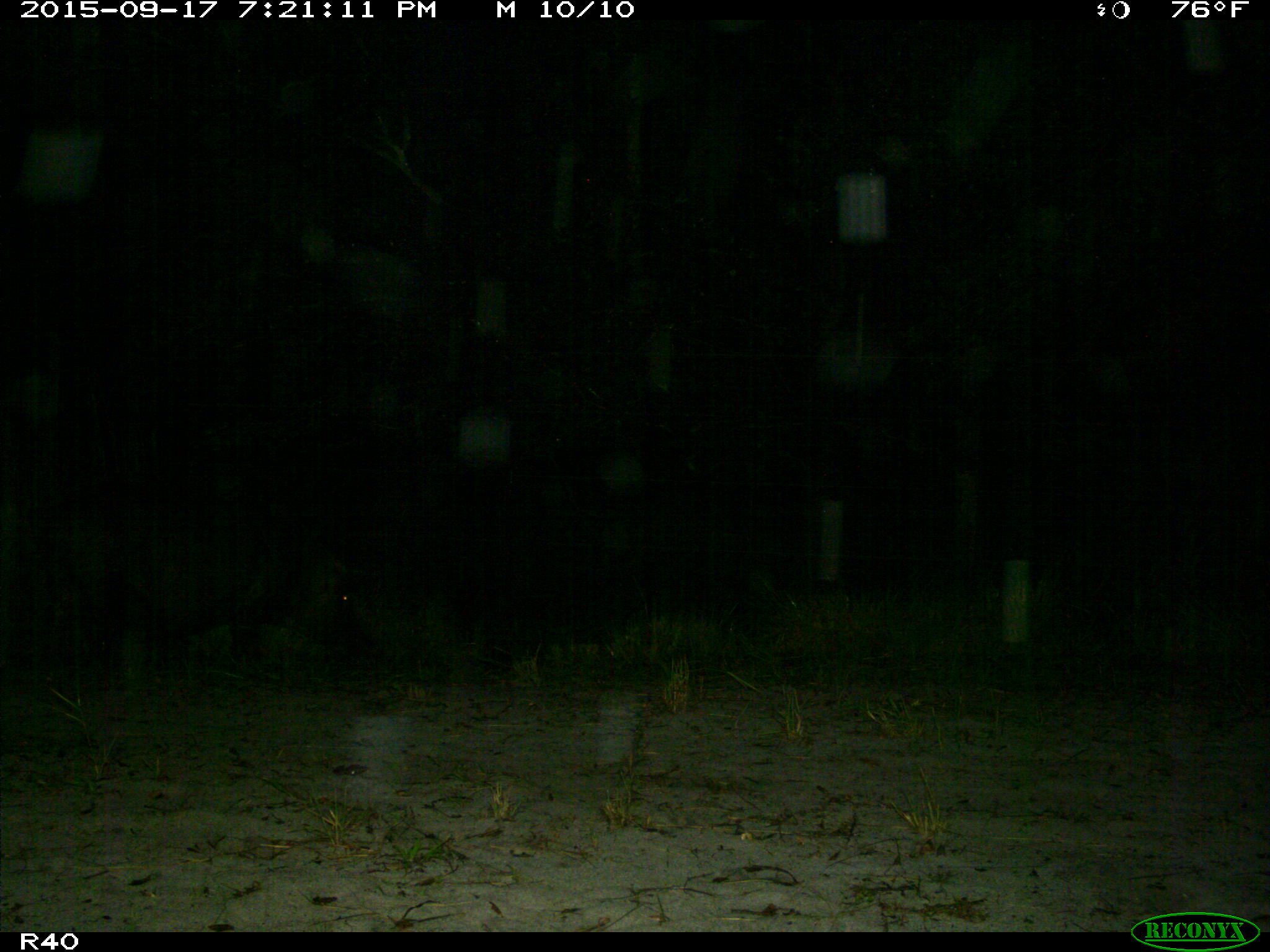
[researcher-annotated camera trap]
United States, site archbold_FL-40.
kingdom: Animalia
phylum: Chordata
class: Mammalia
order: Artiodactyla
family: Suidae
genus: Sus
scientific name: Sus scrofa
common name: wild boar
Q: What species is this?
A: Sus scrofa (wild boar).